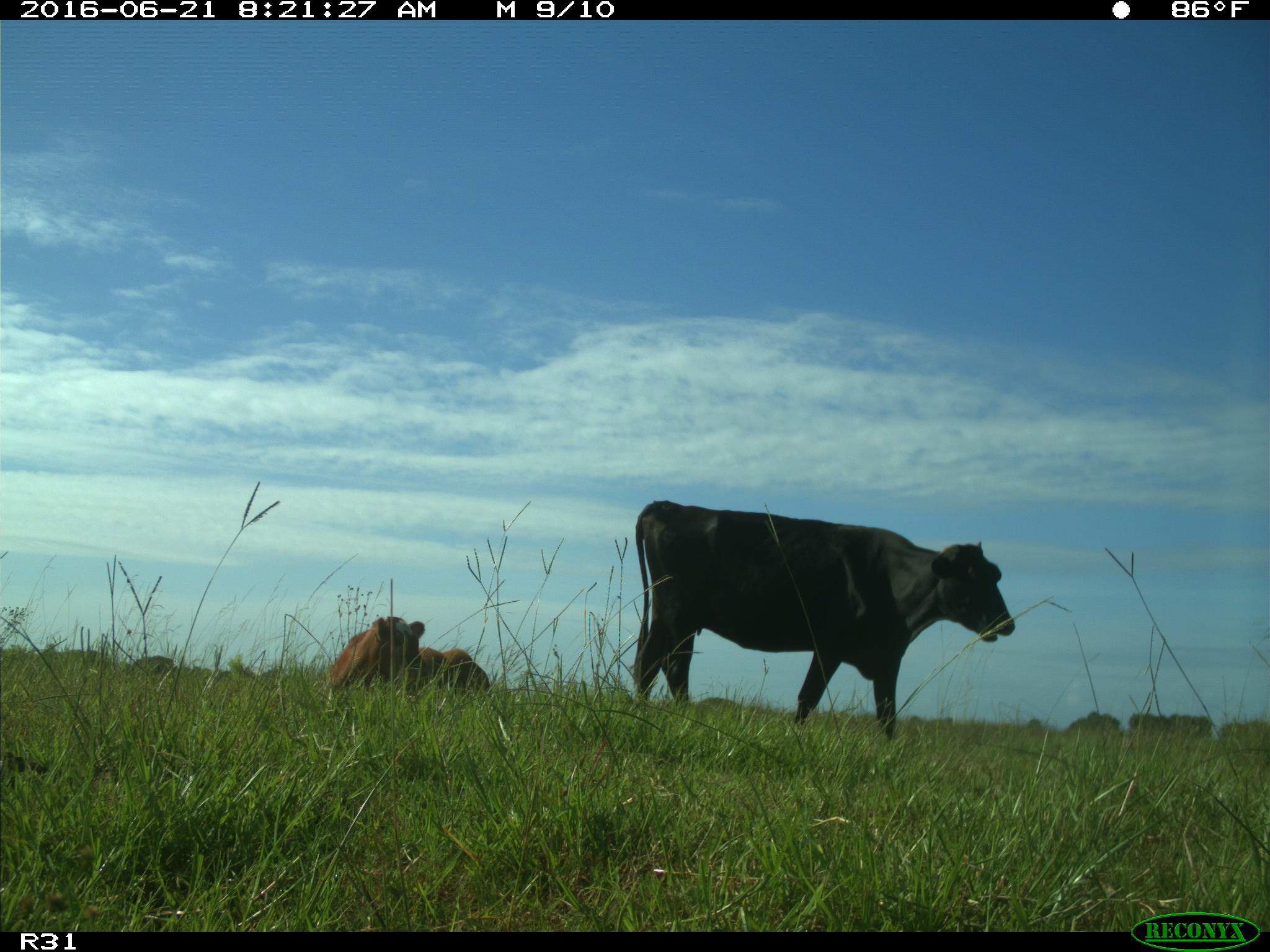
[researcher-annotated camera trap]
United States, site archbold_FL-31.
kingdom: Animalia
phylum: Chordata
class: Mammalia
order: Artiodactyla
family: Bovidae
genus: Bos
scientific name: Bos taurus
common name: domestic cow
Bos taurus (domestic cow).